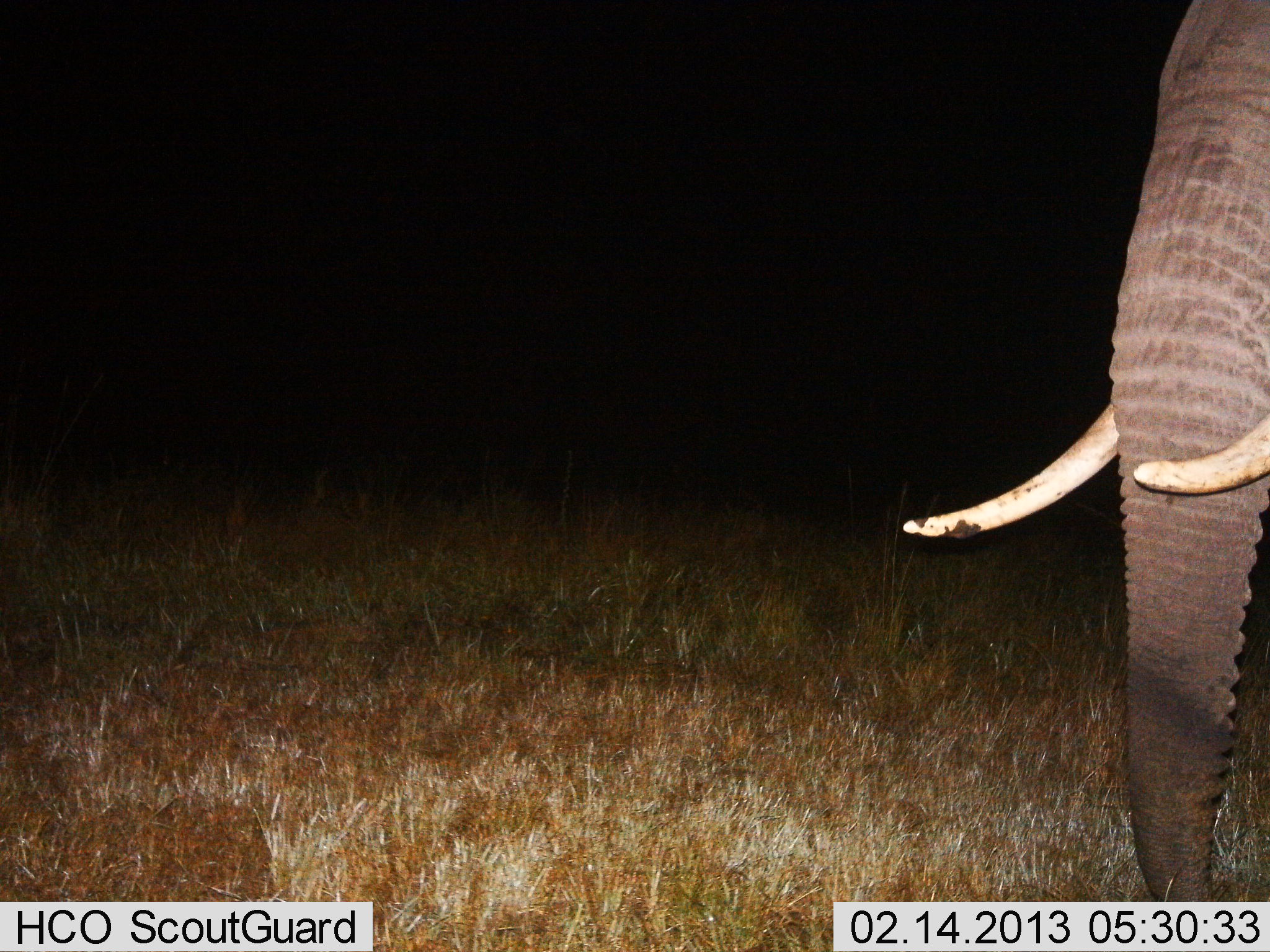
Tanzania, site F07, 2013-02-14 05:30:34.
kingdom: Animalia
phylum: Chordata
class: Mammalia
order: Proboscidea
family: Elephantidae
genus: Loxodonta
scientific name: Loxodonta africana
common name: african bush elephant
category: elephant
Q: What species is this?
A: Elephant (african bush elephant) (Loxodonta africana).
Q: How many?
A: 1.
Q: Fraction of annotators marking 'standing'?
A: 89%.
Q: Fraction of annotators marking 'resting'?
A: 0%.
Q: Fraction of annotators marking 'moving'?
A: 11%.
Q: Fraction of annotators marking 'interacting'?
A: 0%.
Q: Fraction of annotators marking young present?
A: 0%.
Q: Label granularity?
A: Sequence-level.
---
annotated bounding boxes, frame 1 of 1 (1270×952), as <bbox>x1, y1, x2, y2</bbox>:
animal: <bbox>903, 1, 1270, 901</bbox>